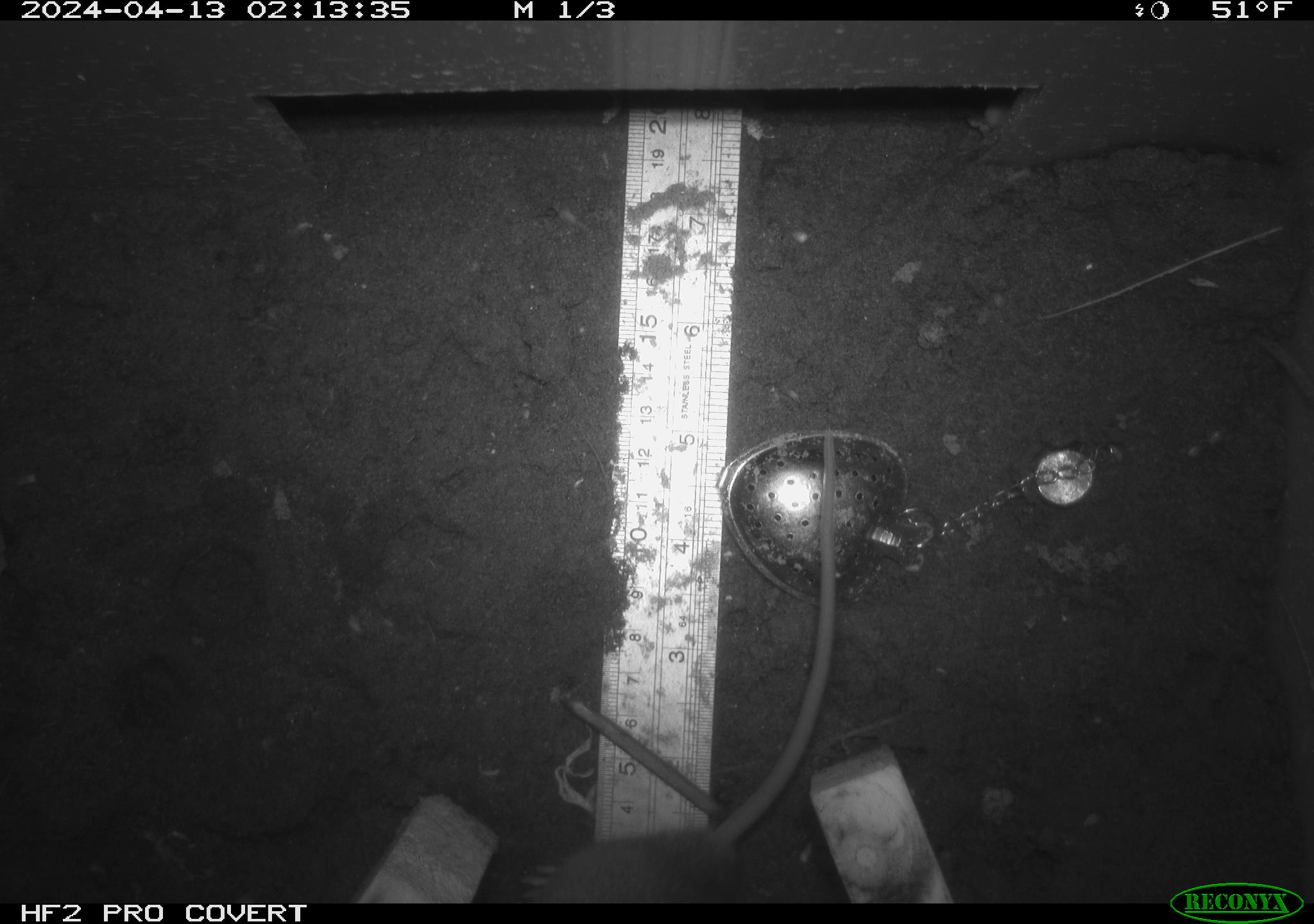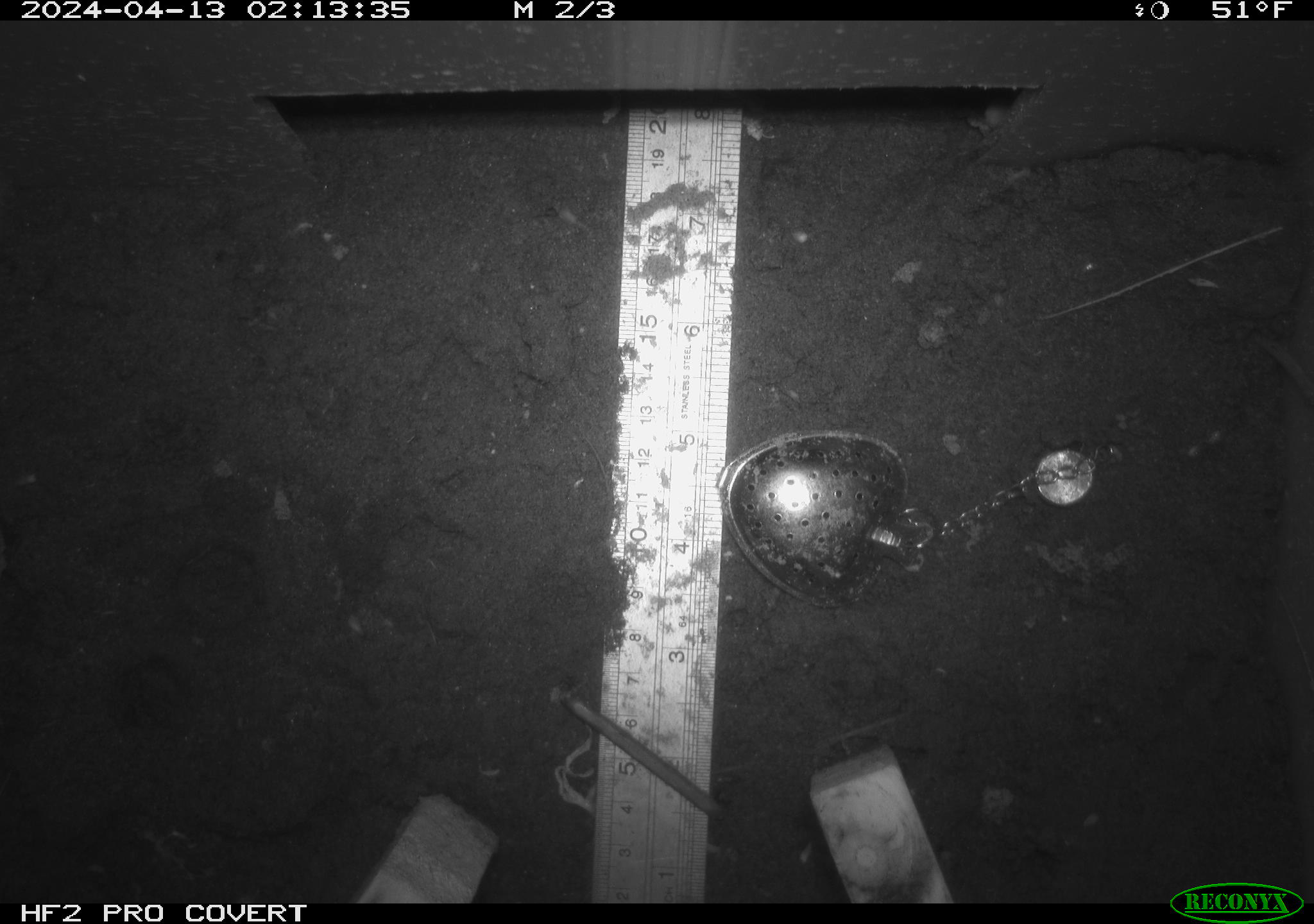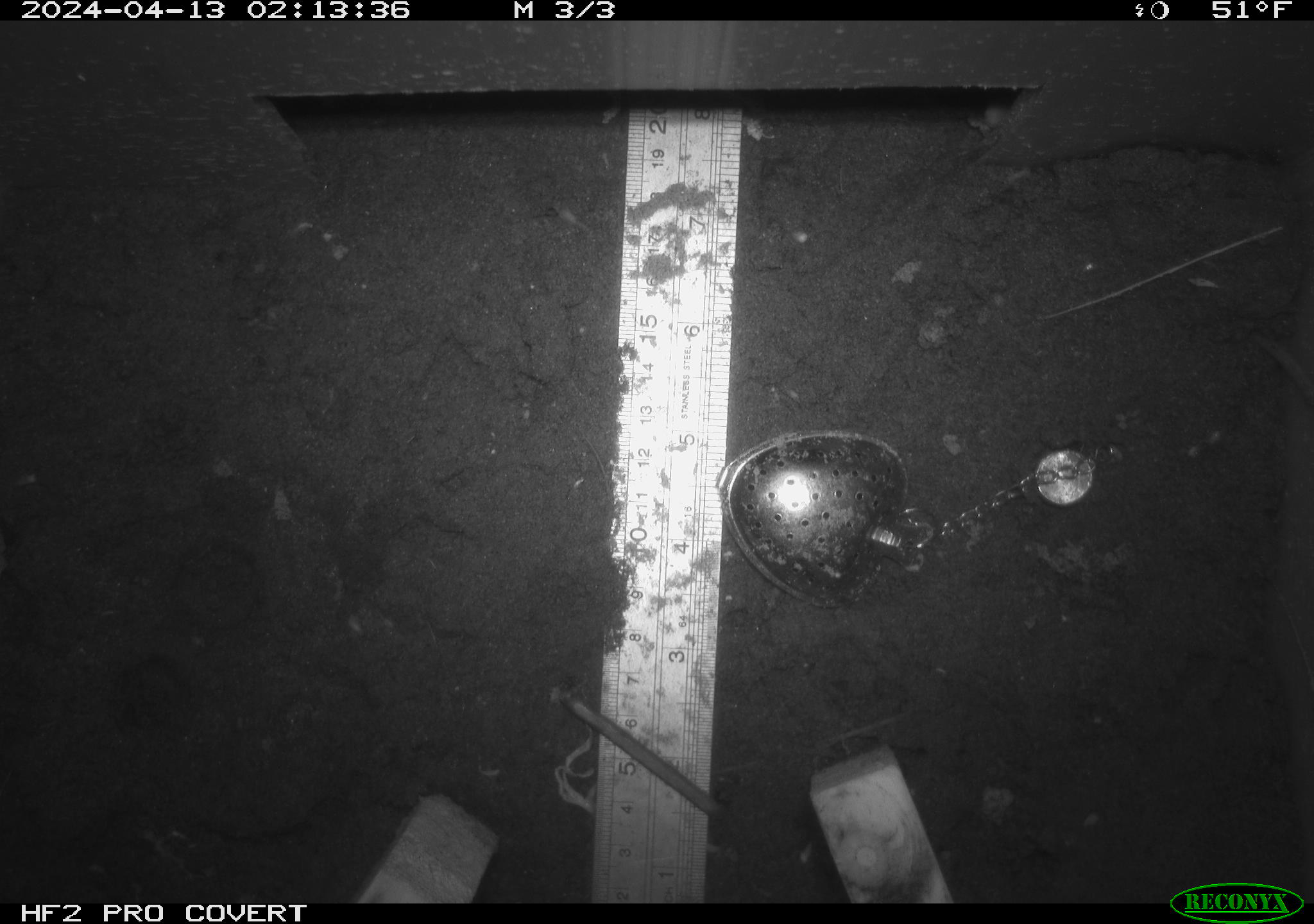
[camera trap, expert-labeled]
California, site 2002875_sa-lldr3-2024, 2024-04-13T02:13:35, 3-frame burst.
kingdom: Animalia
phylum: Chordata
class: Mammalia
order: Rodentia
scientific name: Rodentia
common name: rodent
Rodent (Rodentia).